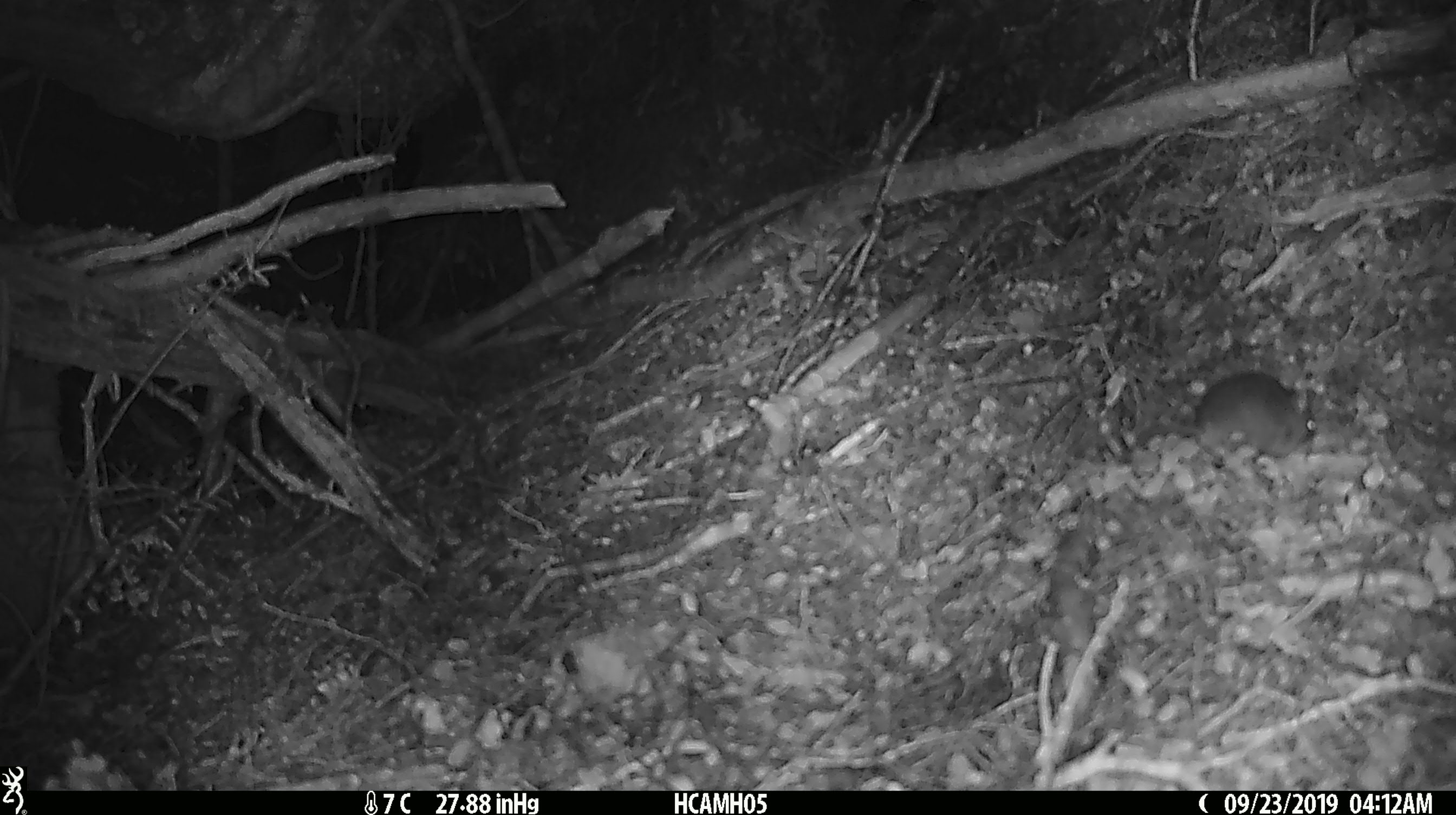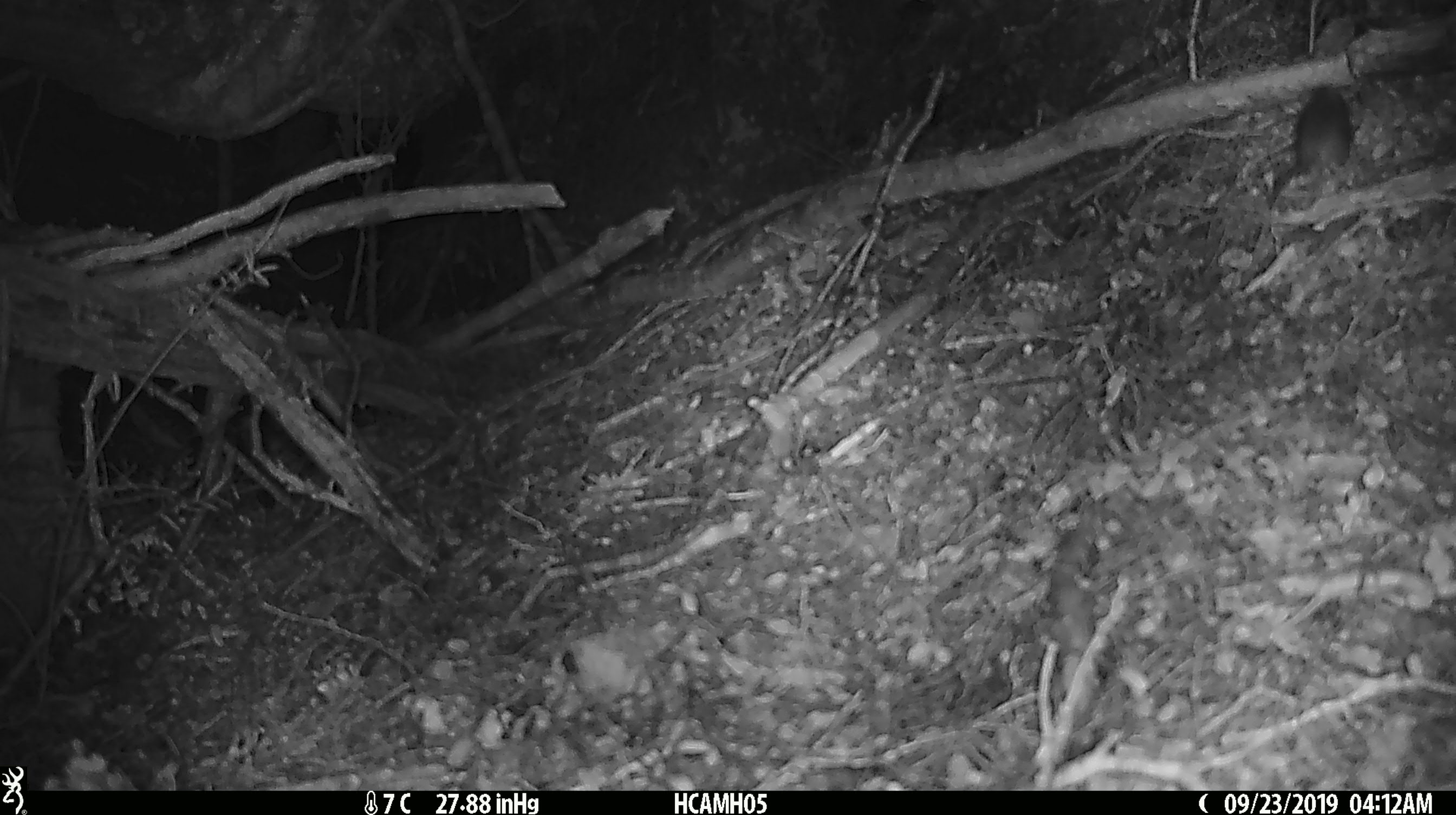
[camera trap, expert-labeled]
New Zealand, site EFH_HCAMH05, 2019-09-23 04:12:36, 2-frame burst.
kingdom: Animalia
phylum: Chordata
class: Mammalia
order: Rodentia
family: Muridae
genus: Mus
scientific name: Mus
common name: mouse